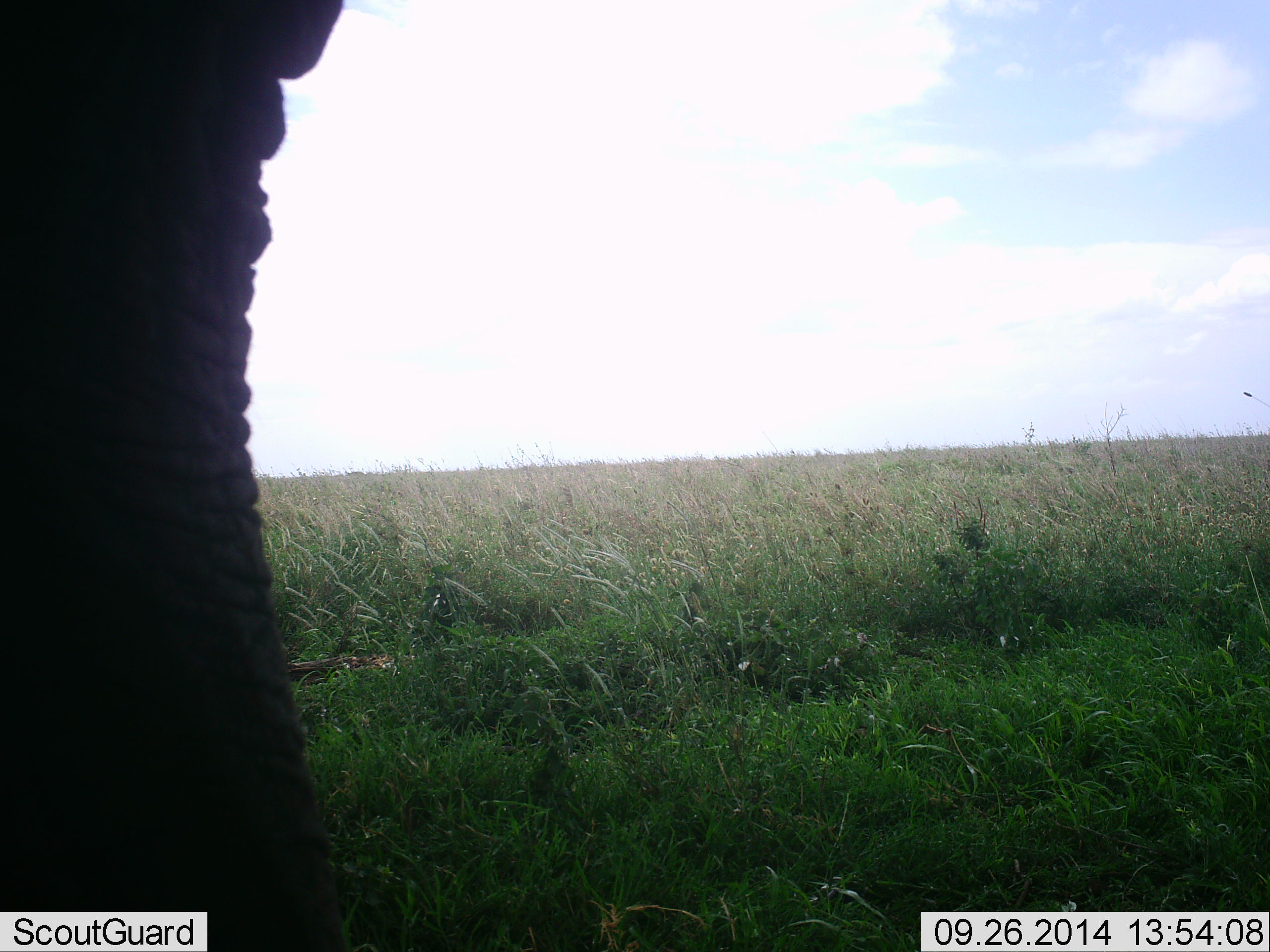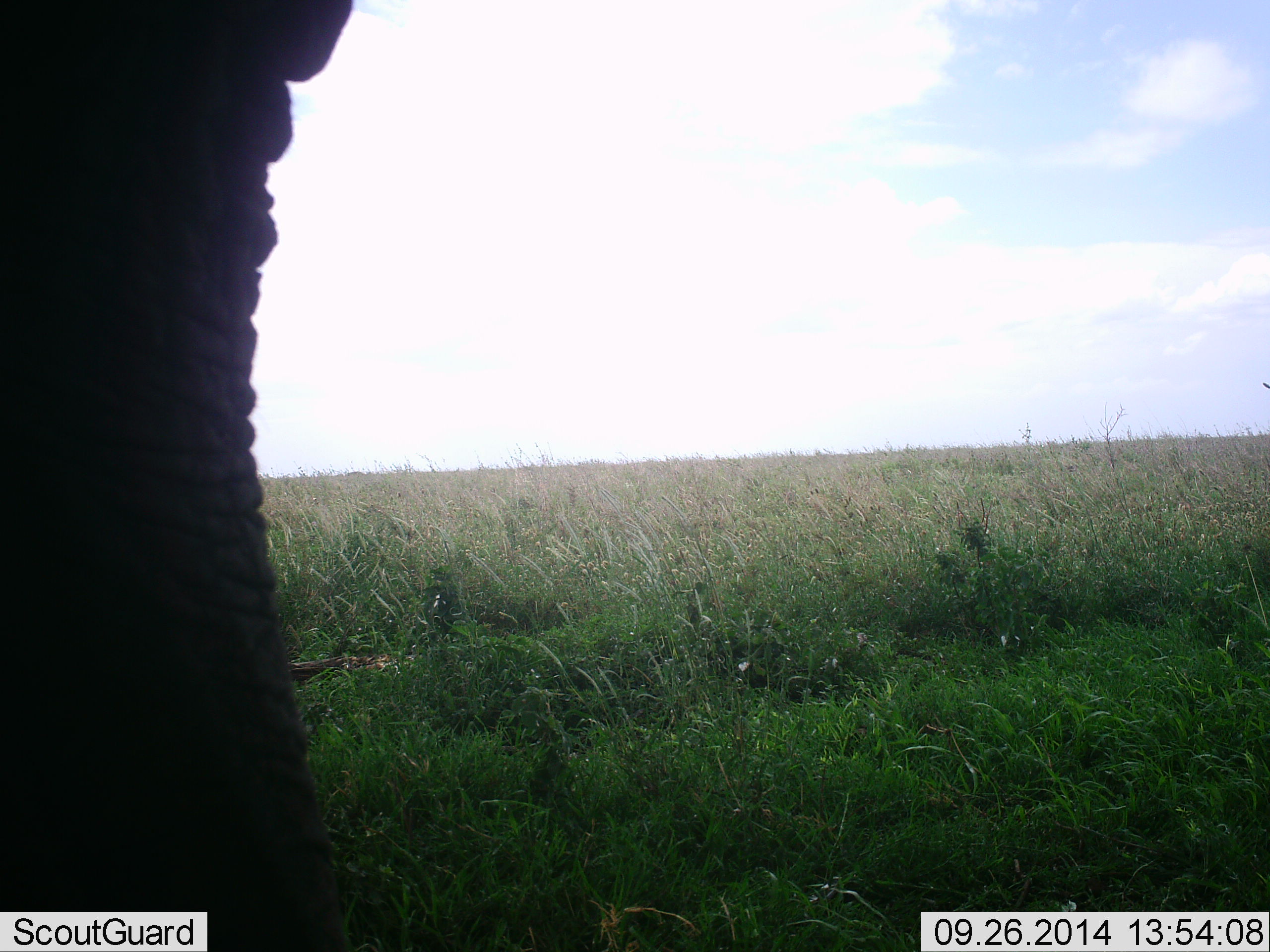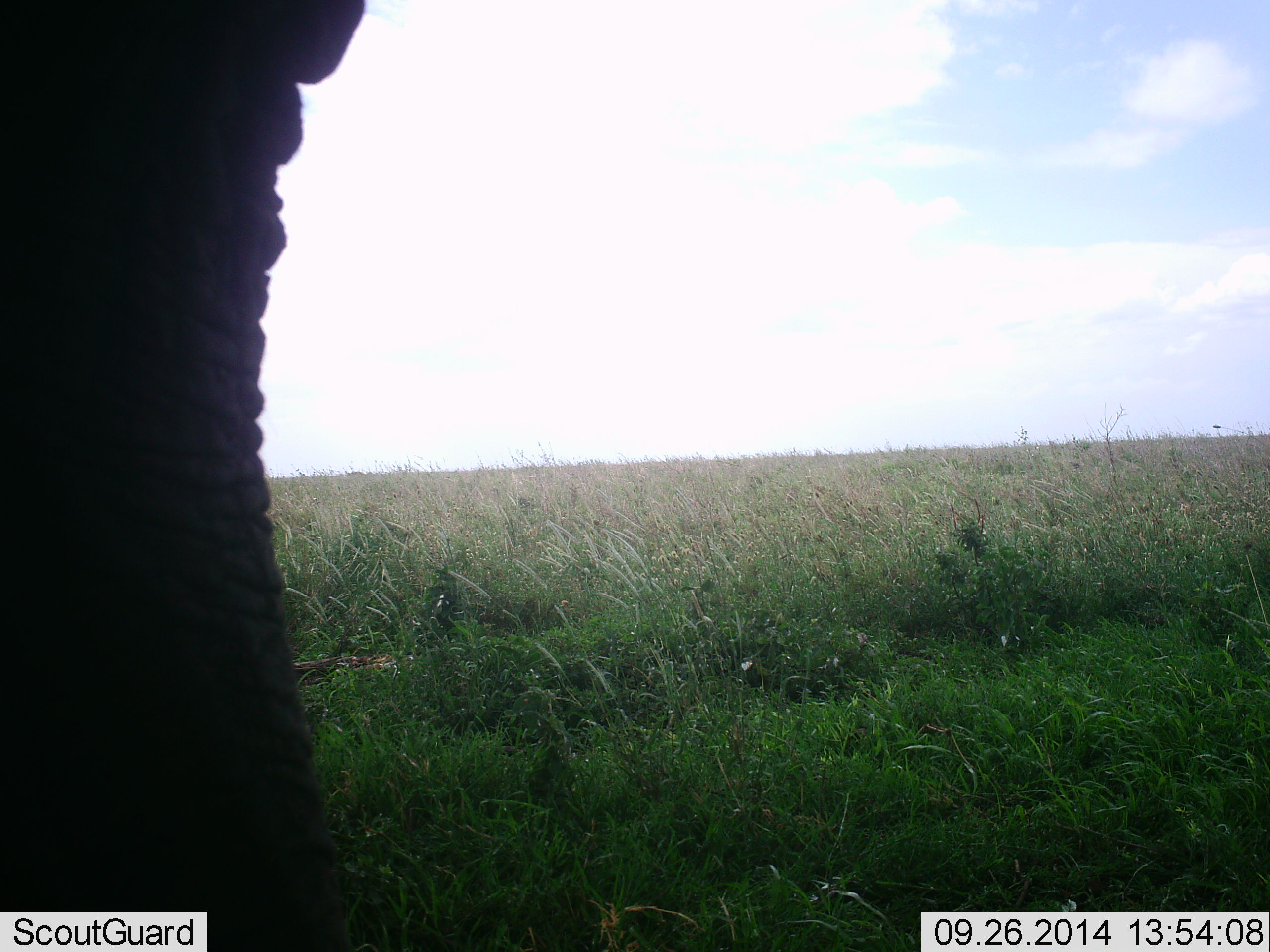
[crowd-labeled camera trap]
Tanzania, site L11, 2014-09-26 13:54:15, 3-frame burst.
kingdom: Animalia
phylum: Chordata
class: Mammalia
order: Proboscidea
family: Elephantidae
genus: Loxodonta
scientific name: Loxodonta africana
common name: african bush elephant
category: elephant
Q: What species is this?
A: Elephant (african bush elephant) (Loxodonta africana).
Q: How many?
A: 1.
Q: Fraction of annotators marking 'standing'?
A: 100%.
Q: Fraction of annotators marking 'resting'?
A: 0%.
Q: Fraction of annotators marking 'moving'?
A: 0%.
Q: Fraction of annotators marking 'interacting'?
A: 0%.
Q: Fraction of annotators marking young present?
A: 0%.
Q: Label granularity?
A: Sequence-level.